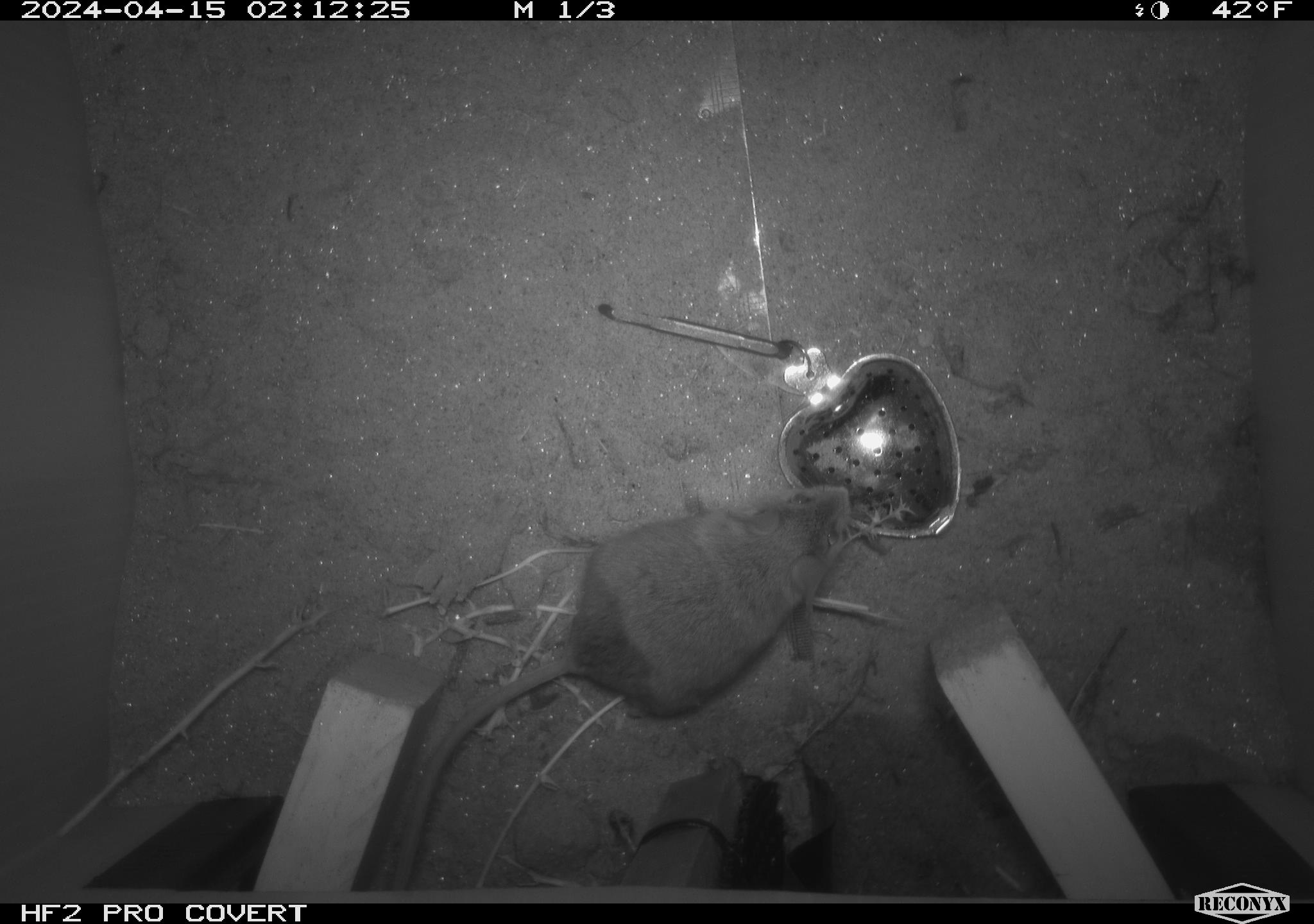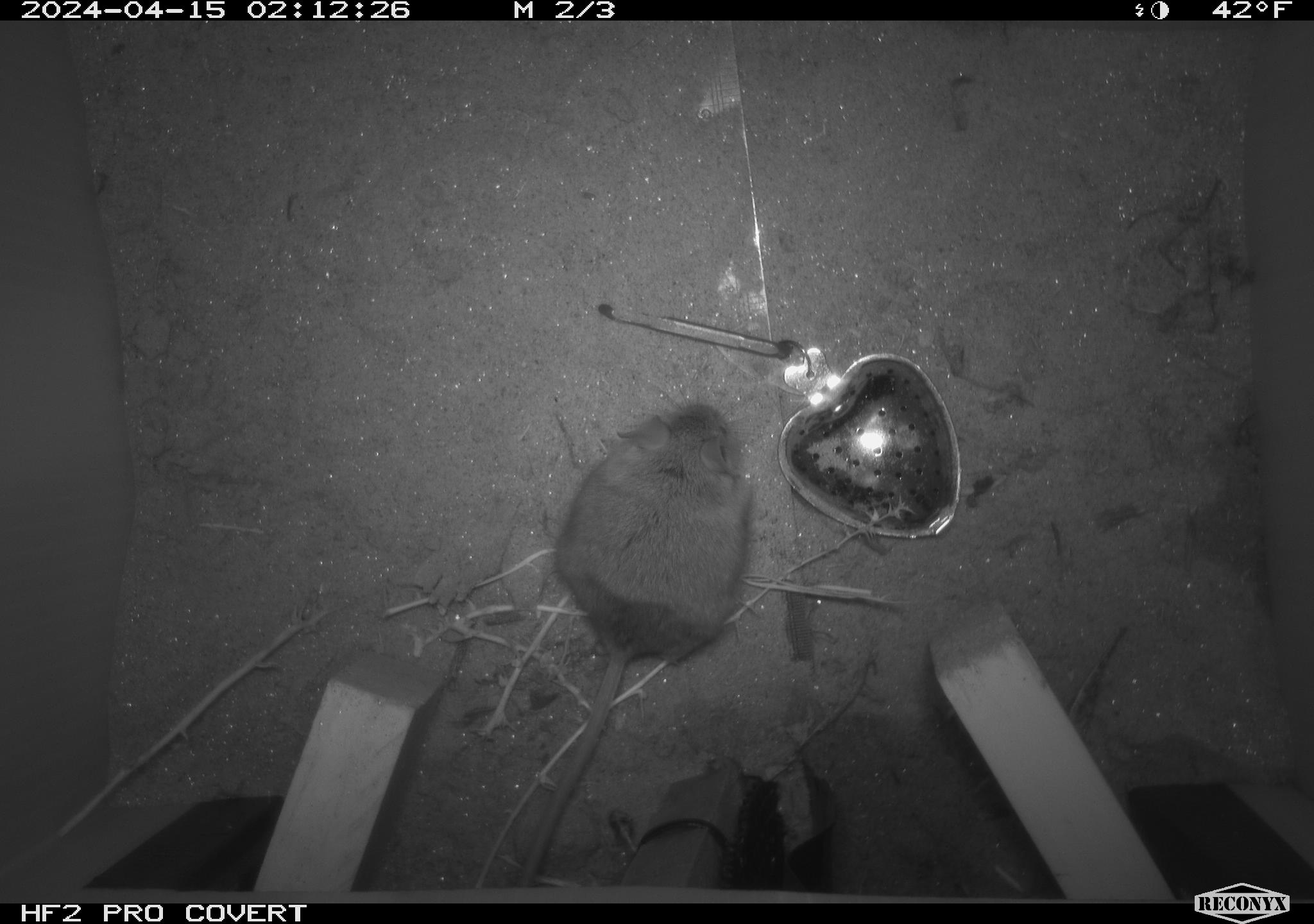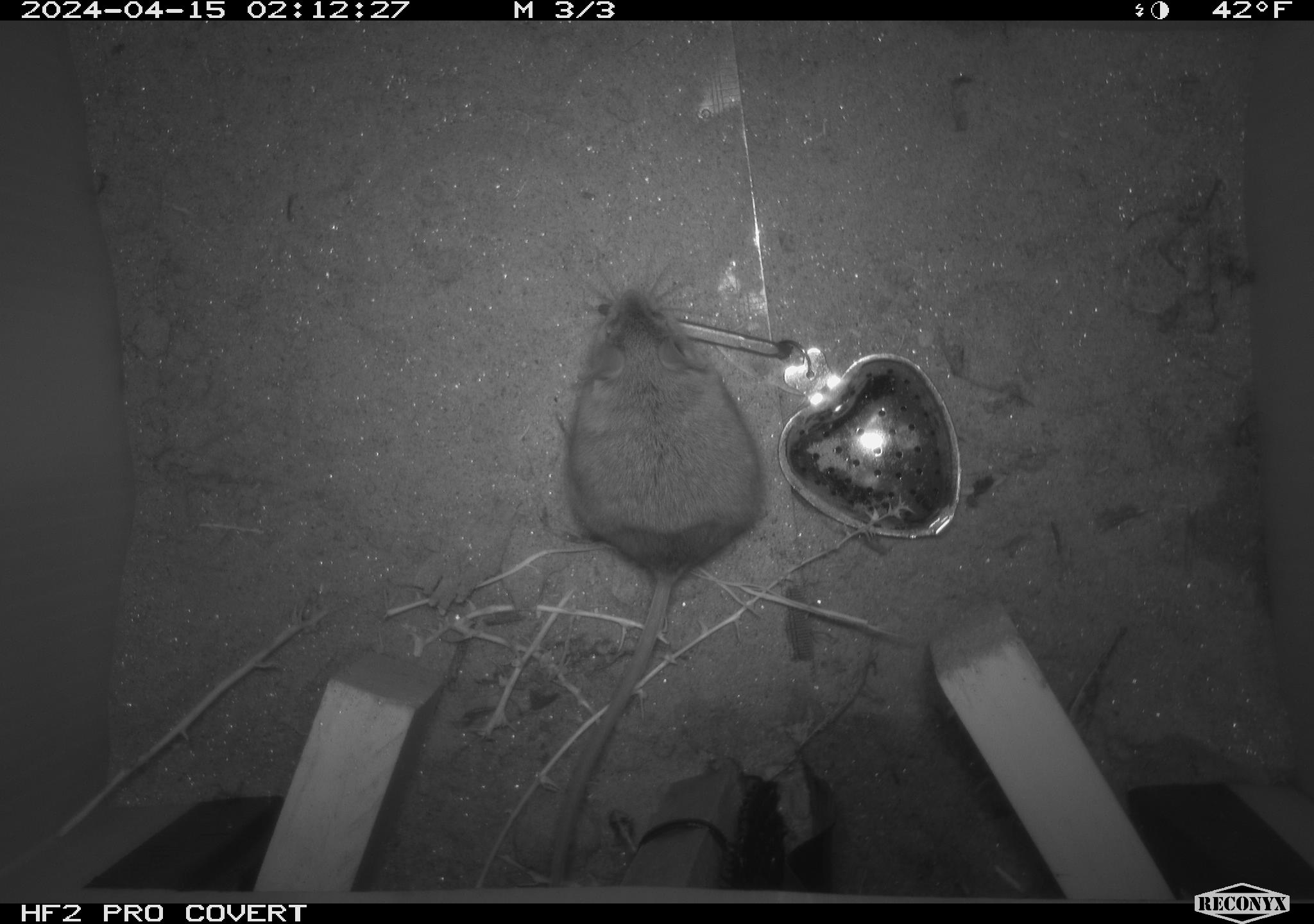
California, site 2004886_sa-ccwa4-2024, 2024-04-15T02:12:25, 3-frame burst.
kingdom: Animalia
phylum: Chordata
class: Mammalia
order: Rodentia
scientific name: Rodentia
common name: mouse species